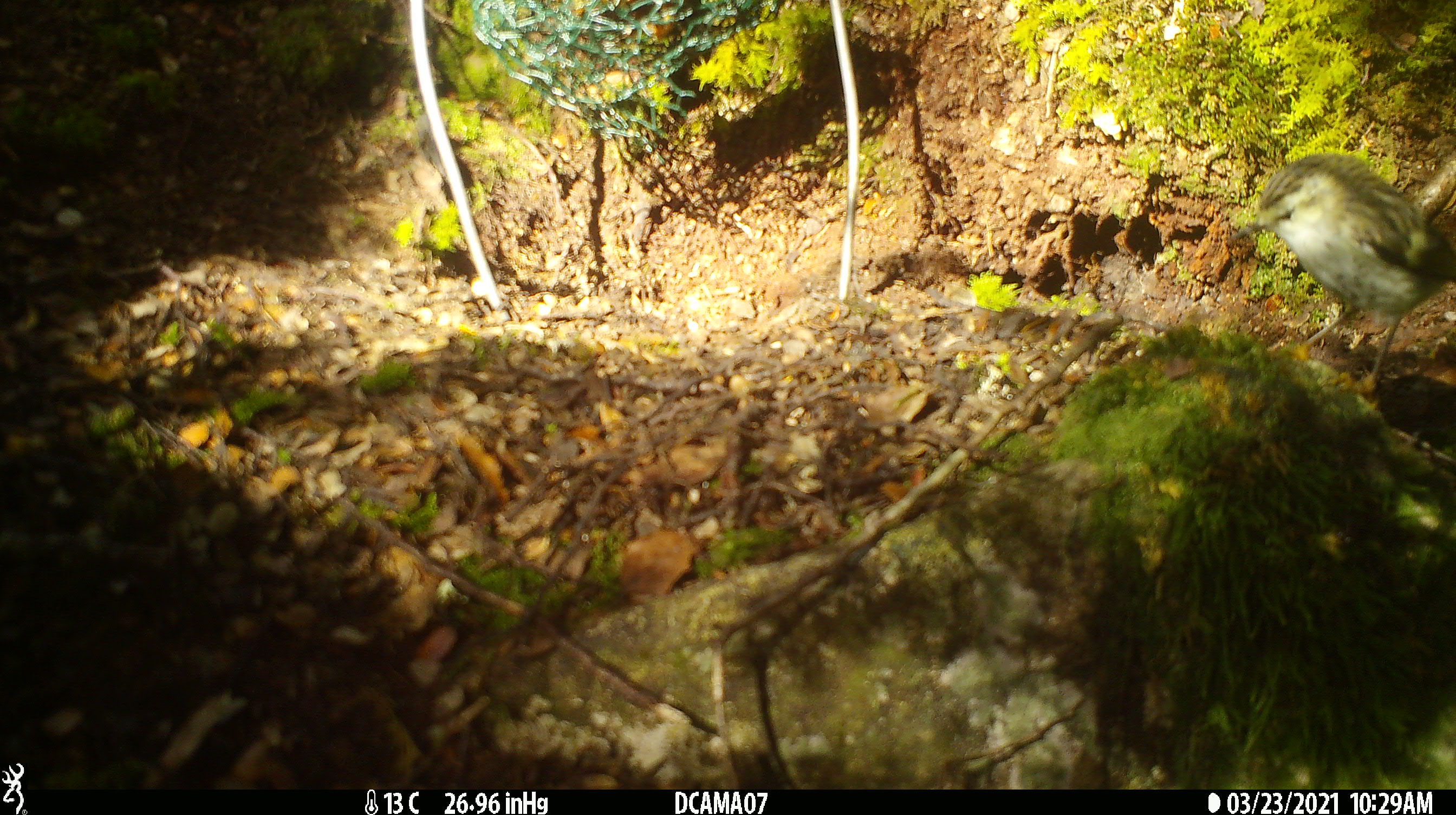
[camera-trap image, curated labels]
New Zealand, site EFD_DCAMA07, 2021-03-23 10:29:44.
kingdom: Animalia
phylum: Chordata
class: Aves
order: Passeriformes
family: Acanthisittidae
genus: Acanthisitta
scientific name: Acanthisitta chloris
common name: rifleman